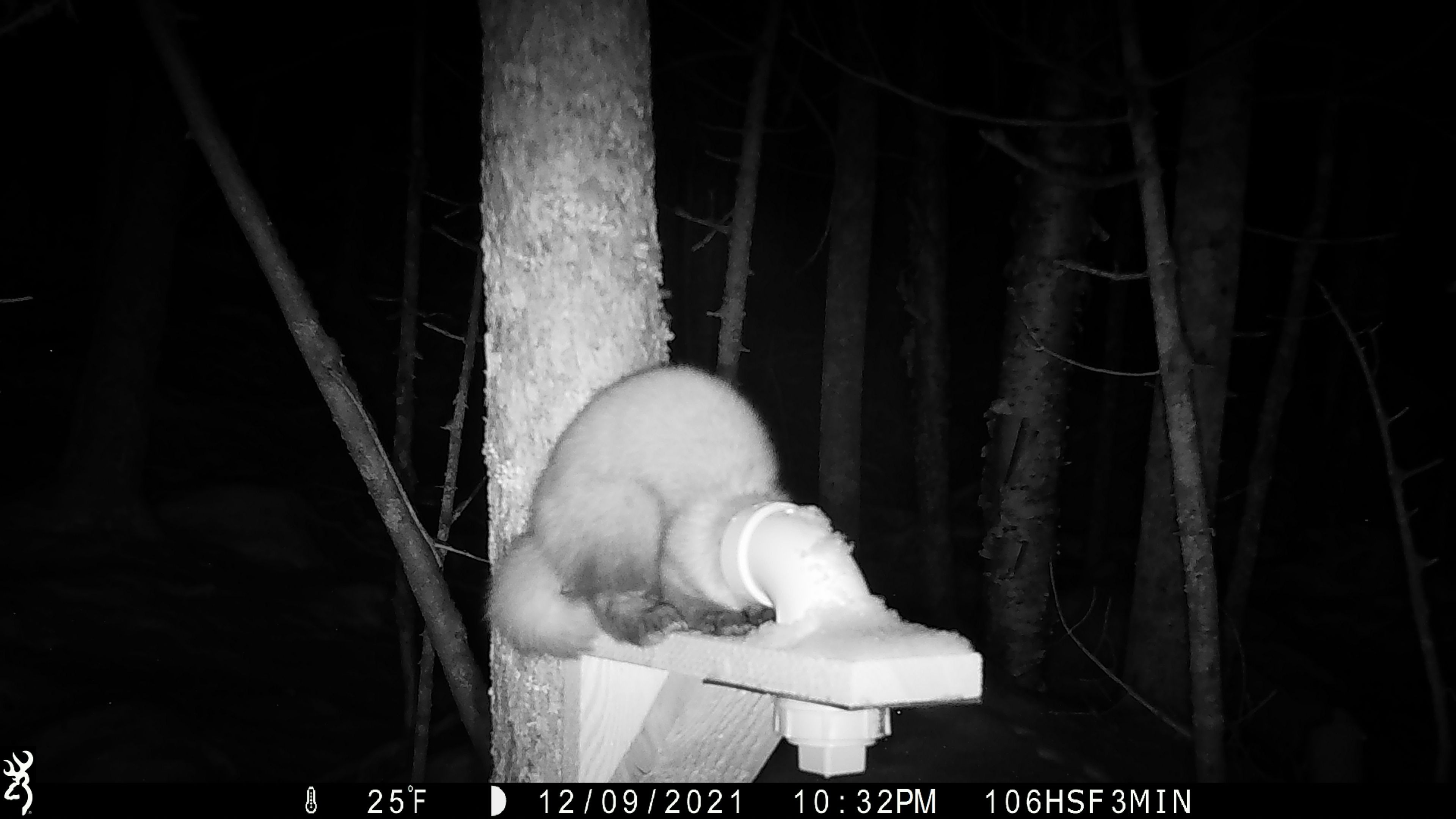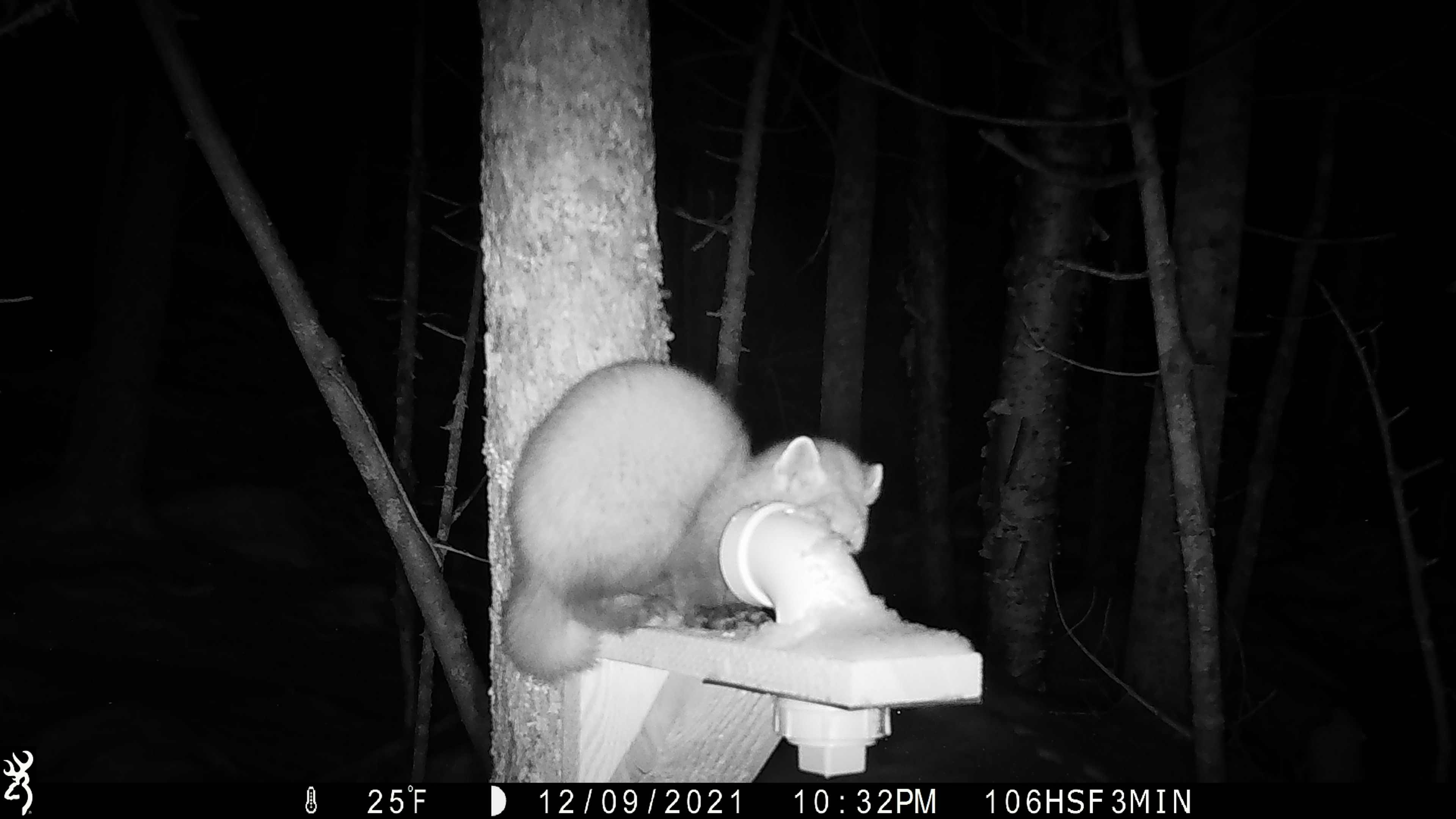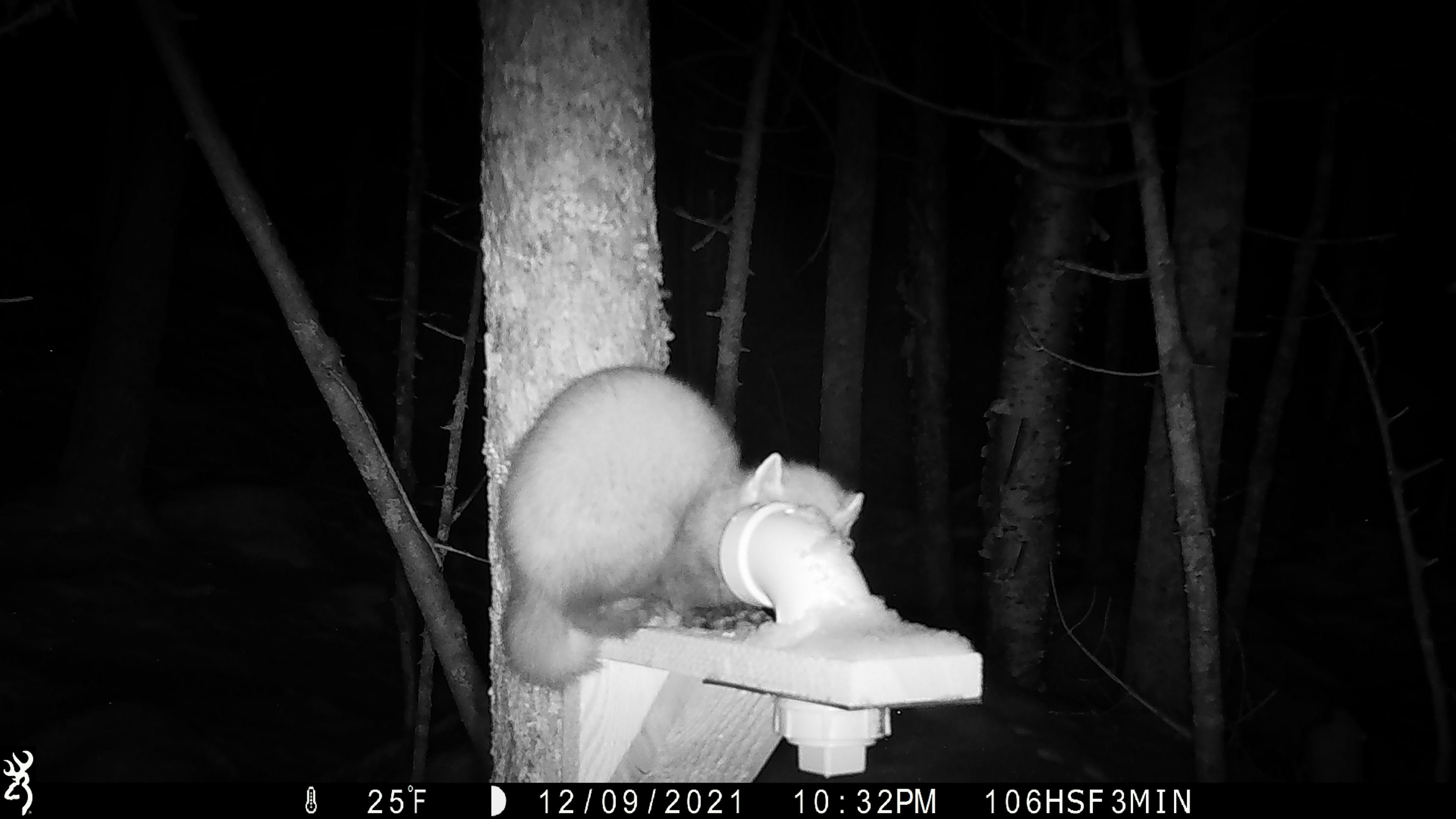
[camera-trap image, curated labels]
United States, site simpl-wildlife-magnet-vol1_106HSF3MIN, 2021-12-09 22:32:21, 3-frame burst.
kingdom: Animalia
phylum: Chordata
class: Mammalia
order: Carnivora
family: Mustelidae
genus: Martes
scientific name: Martes americana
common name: american marten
American marten (Martes americana).